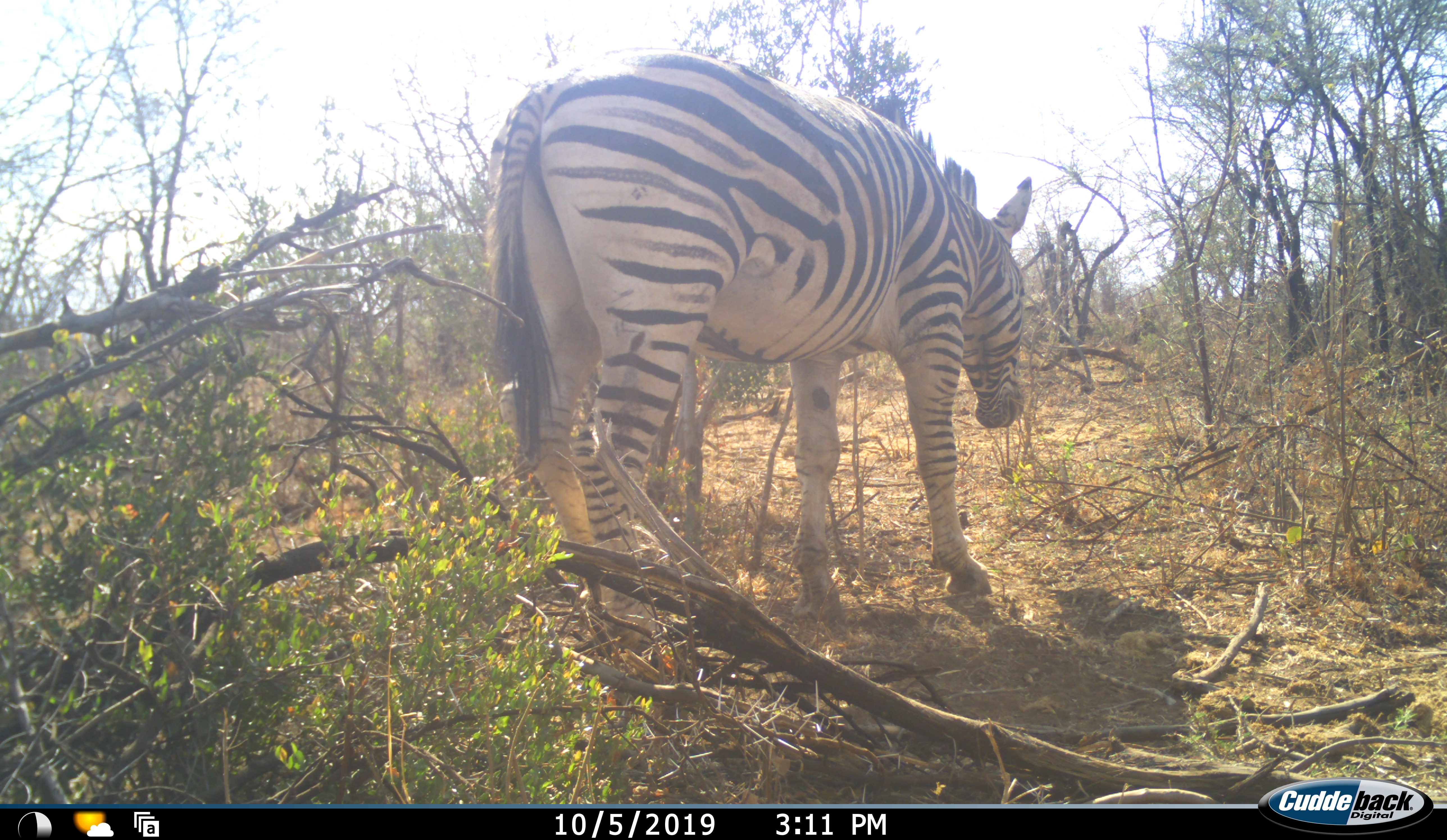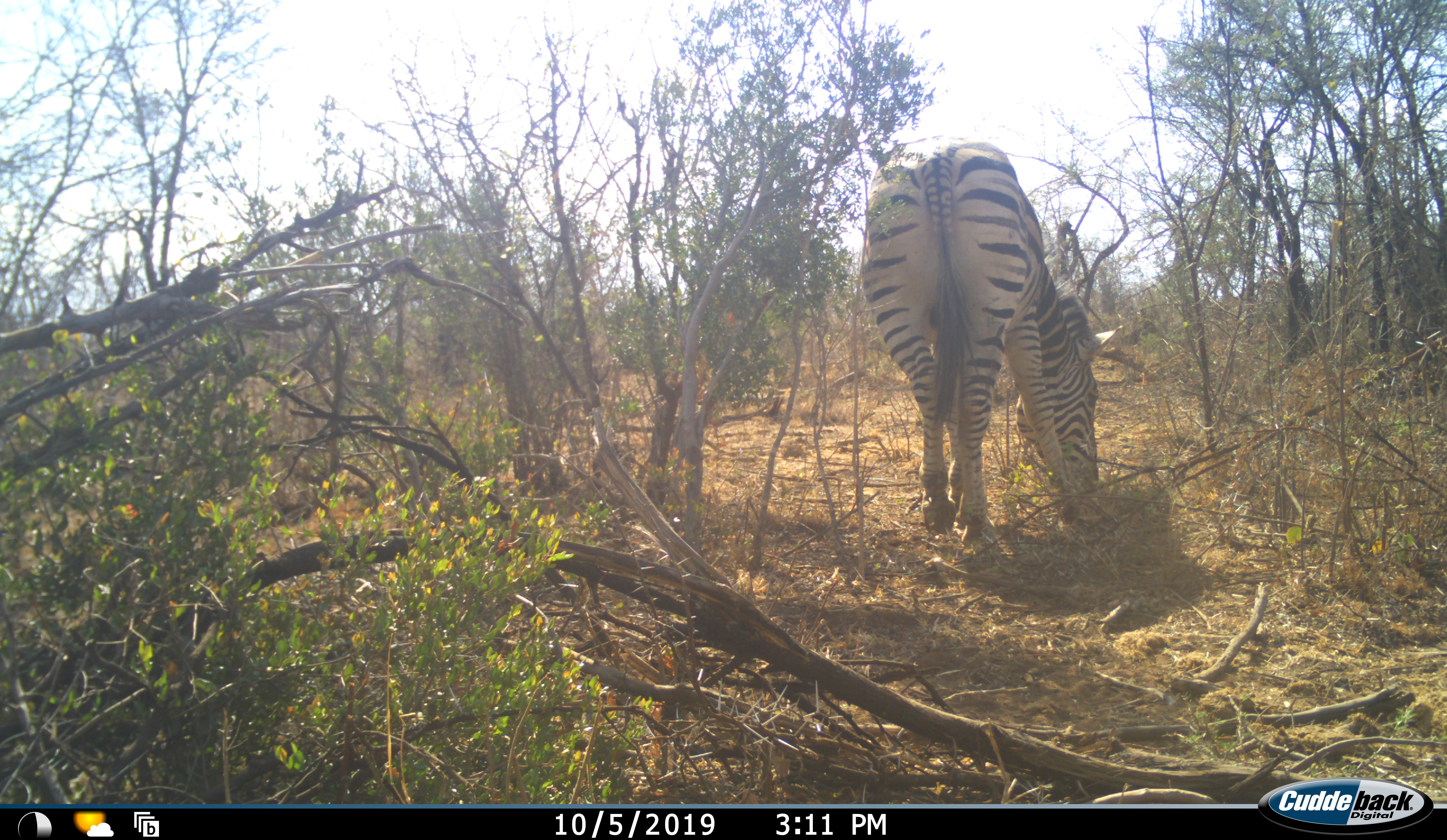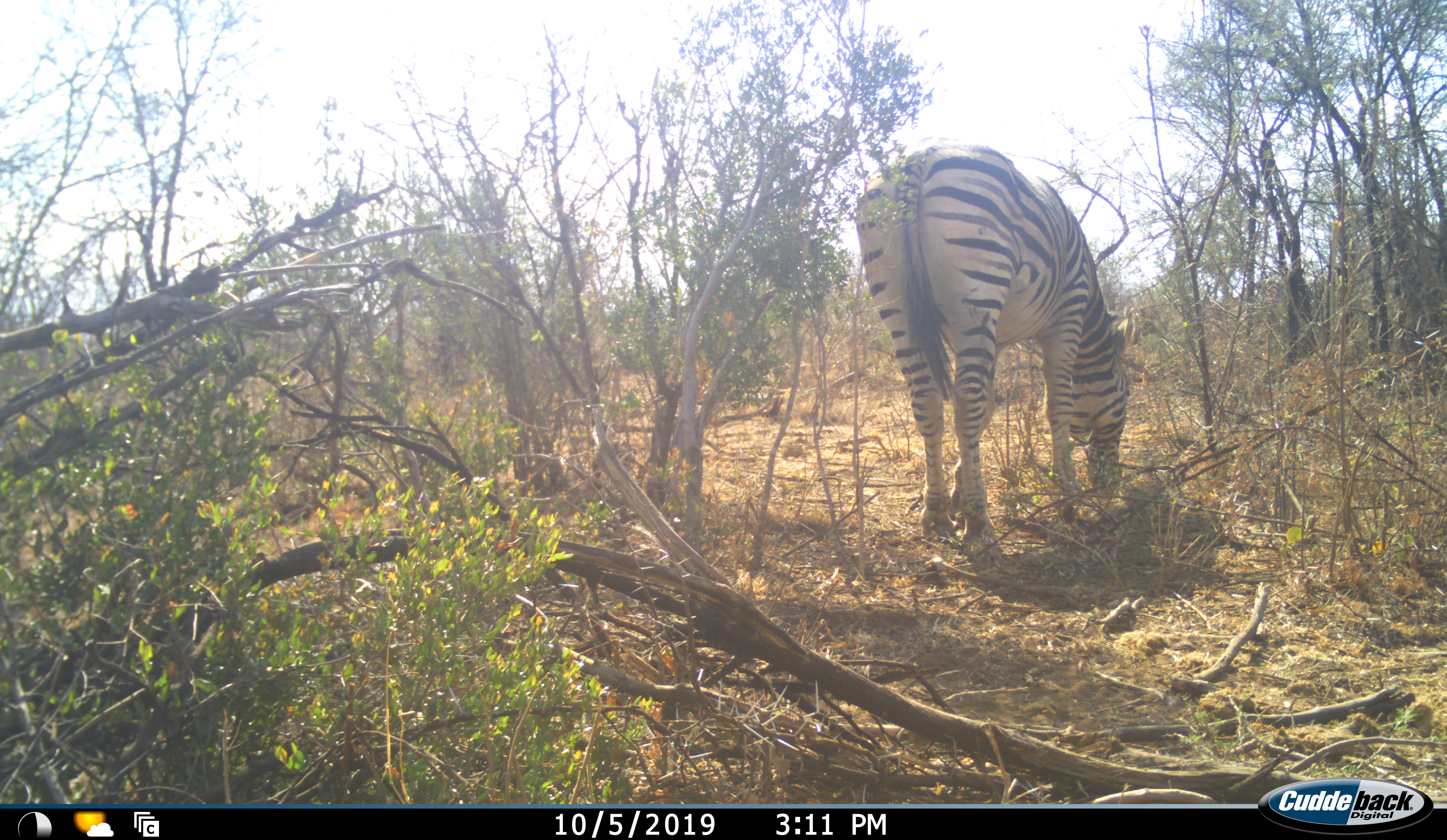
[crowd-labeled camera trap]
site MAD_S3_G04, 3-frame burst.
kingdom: Animalia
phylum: Chordata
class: Mammalia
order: Perissodactyla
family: Equidae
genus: Equus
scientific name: Equus quagga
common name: plains zebra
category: zebraplains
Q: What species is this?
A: Zebraplains (plains zebra) (Equus quagga).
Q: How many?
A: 1.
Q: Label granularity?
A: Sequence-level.